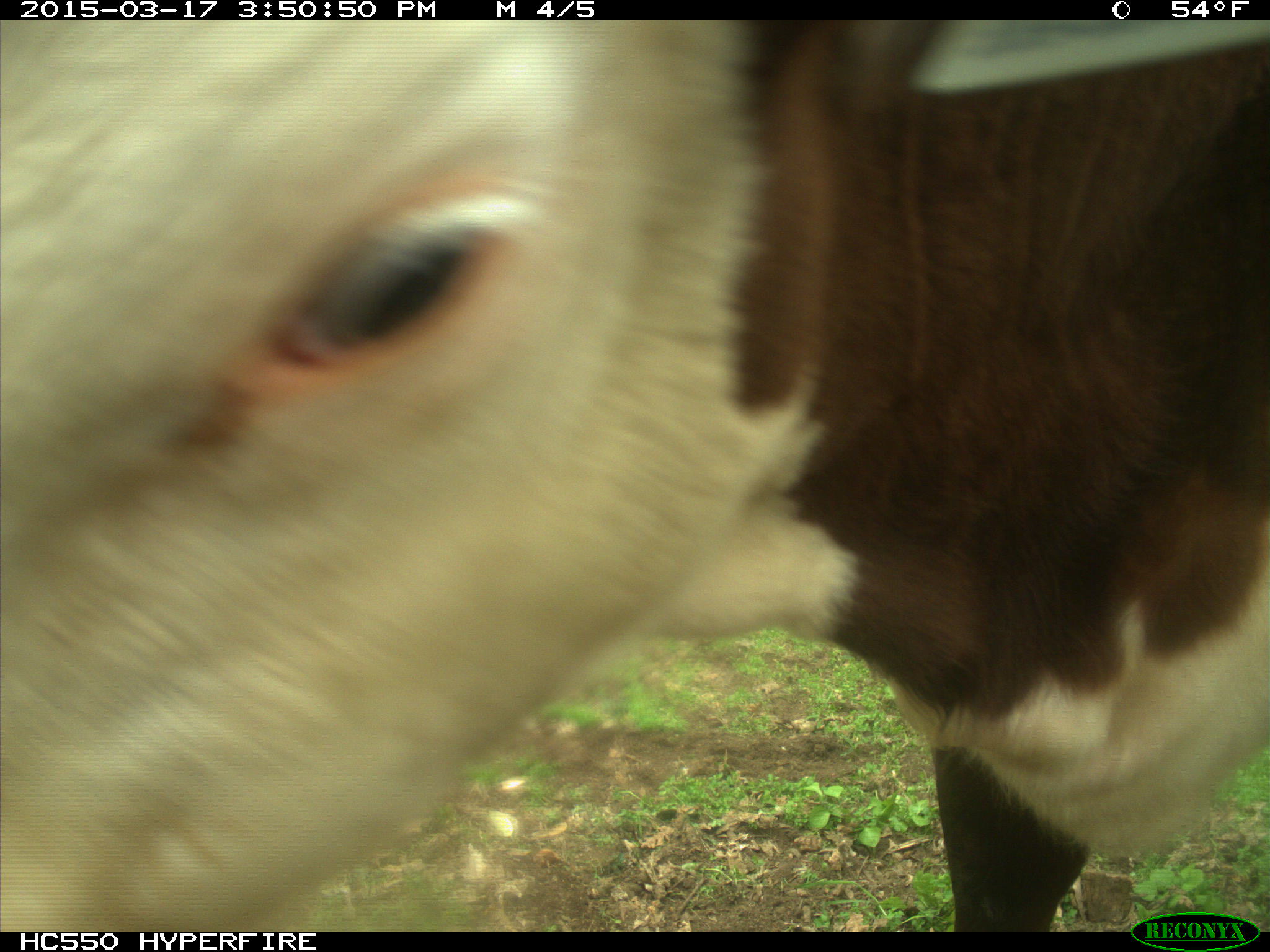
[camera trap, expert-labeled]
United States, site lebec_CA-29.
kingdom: Animalia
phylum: Chordata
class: Mammalia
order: Artiodactyla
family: Bovidae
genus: Bos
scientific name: Bos taurus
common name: domestic cow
Bos taurus (domestic cow).